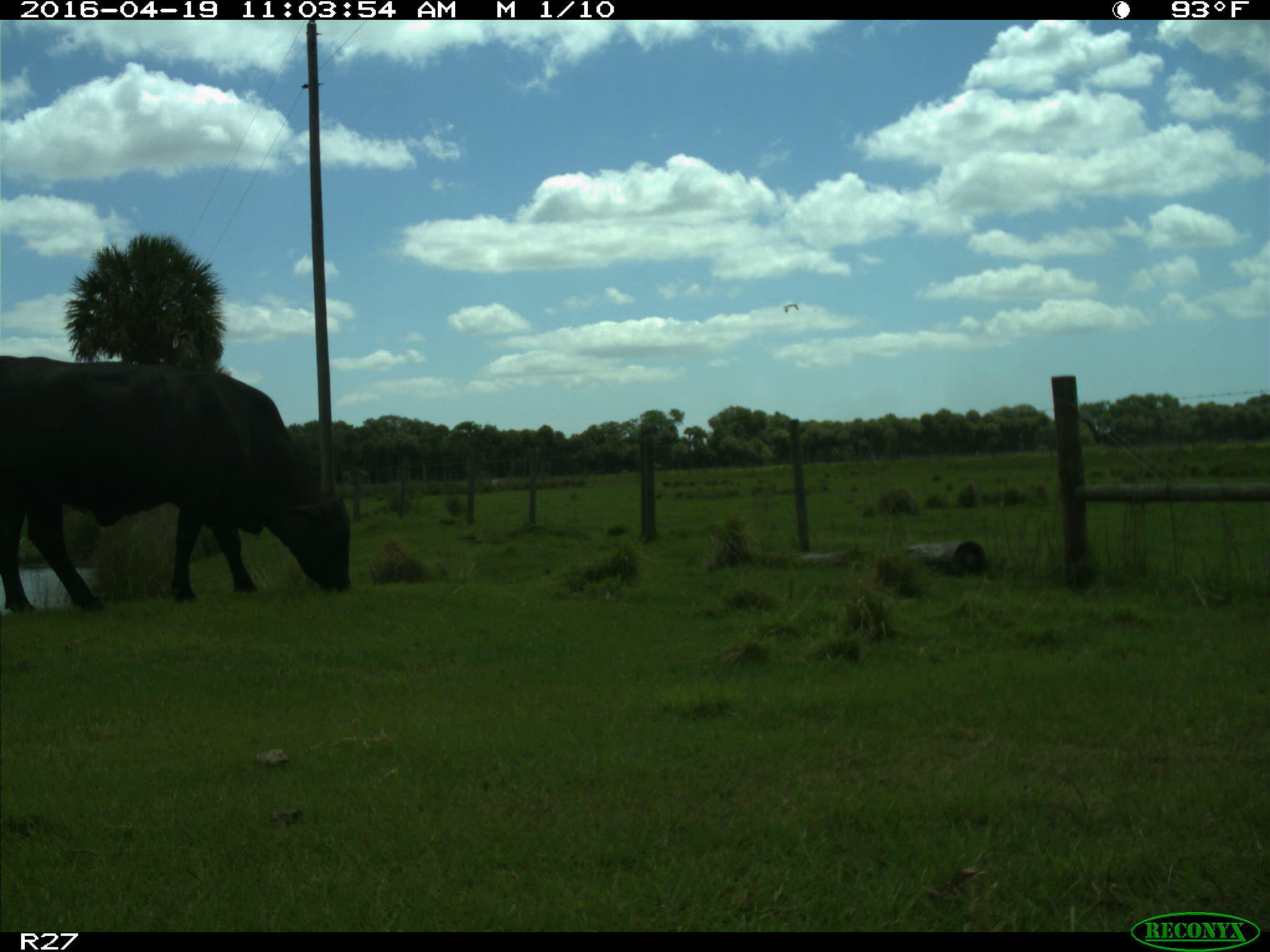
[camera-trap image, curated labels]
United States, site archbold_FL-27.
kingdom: Animalia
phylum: Chordata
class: Mammalia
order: Artiodactyla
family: Bovidae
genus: Bos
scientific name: Bos taurus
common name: domestic cow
Bos taurus (domestic cow).